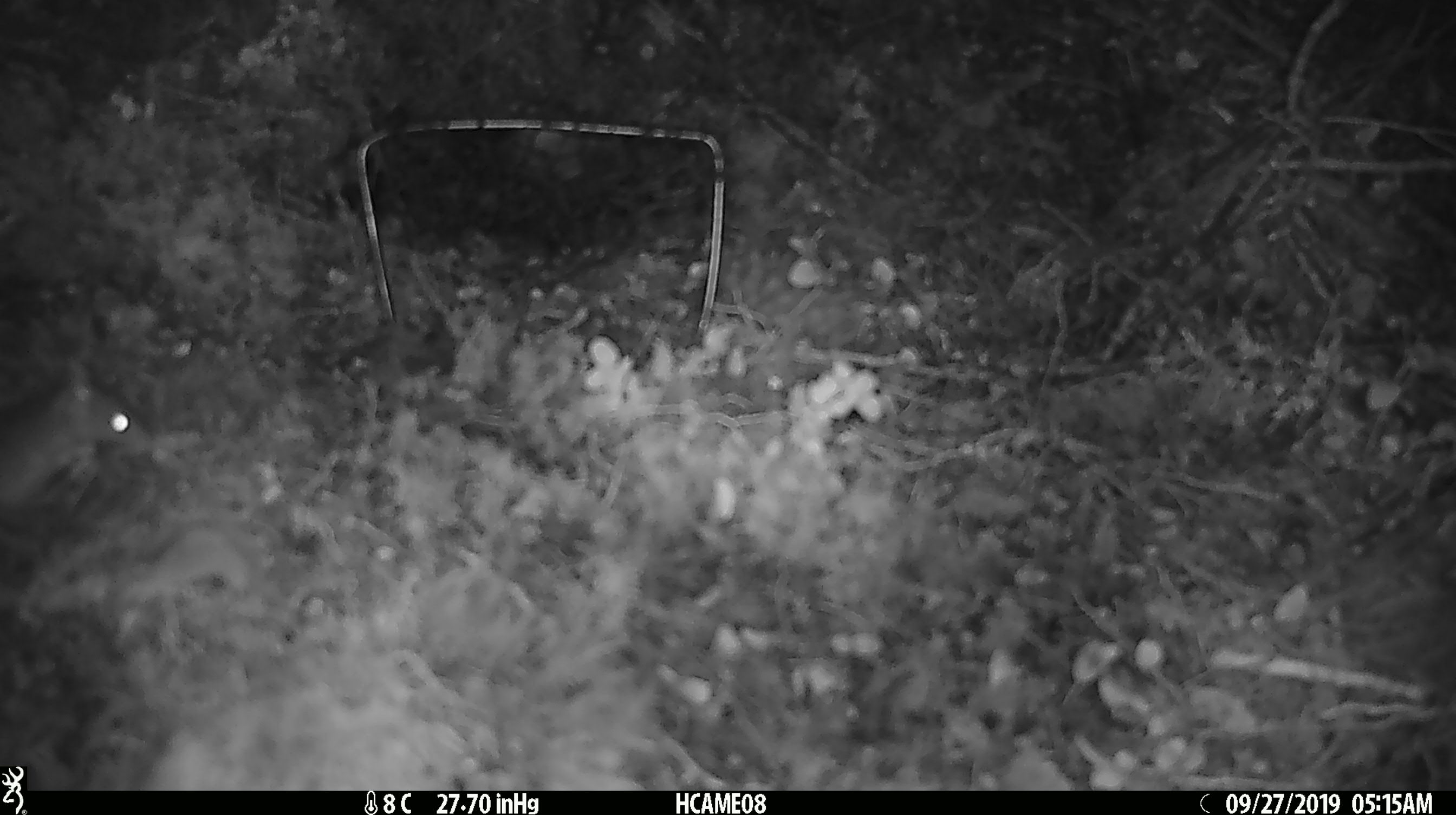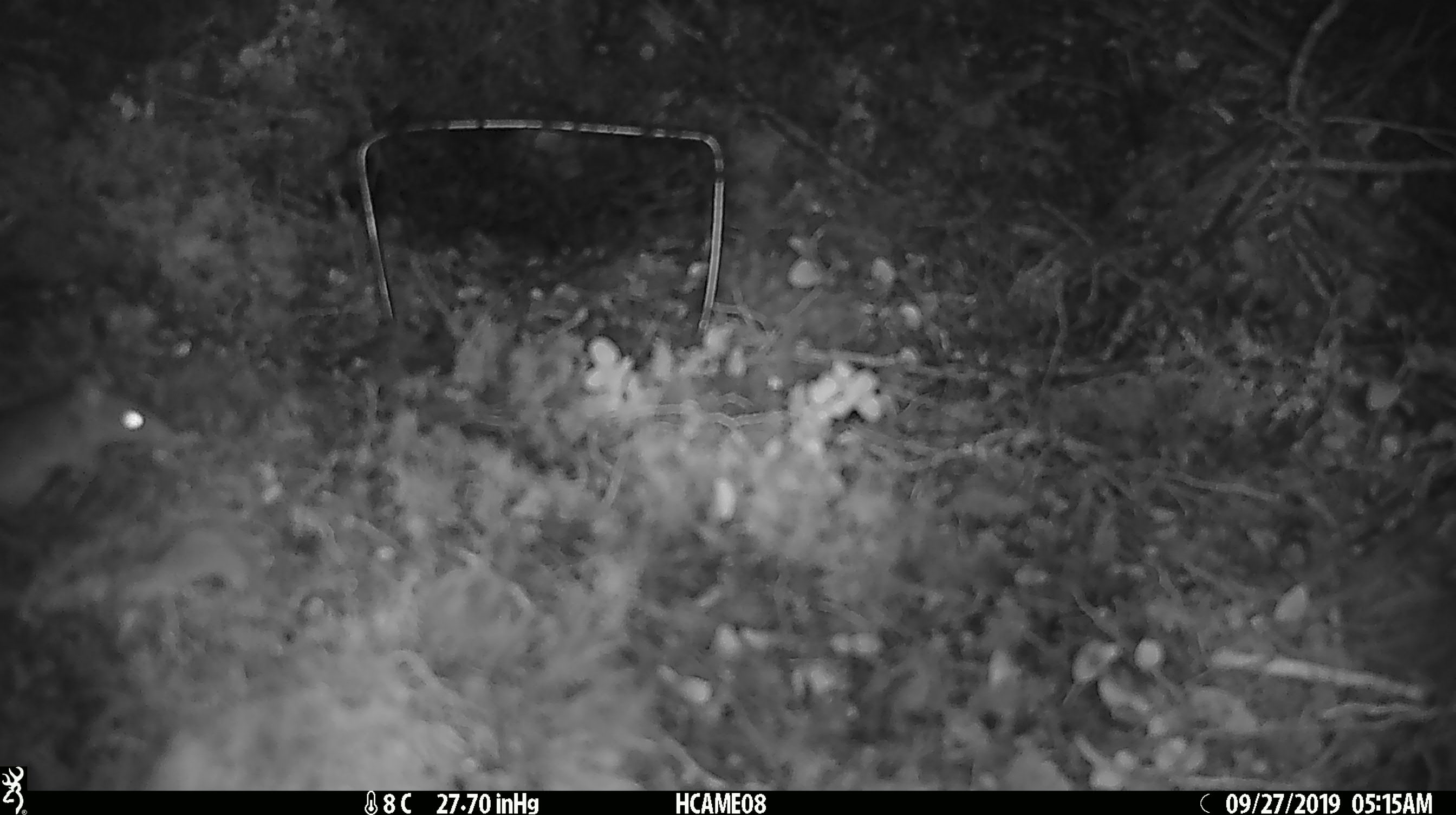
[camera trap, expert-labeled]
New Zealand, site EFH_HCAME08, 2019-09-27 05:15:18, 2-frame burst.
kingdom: Animalia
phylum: Chordata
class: Mammalia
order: Rodentia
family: Muridae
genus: Mus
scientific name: Mus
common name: mouse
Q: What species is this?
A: Mouse (Mus).